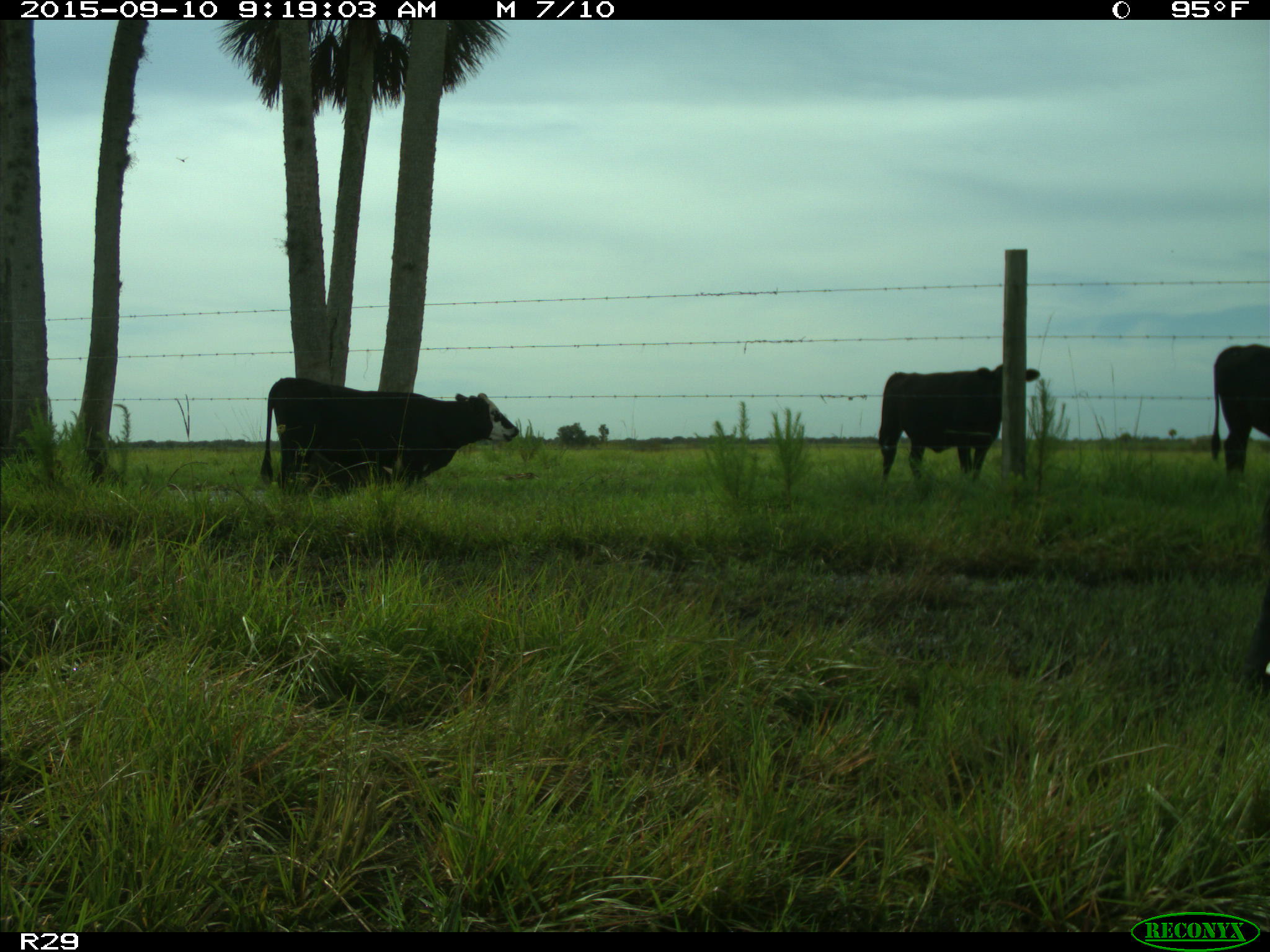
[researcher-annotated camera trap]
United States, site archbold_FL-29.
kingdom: Animalia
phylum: Chordata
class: Mammalia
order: Artiodactyla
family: Bovidae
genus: Bos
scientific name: Bos taurus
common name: domestic cow